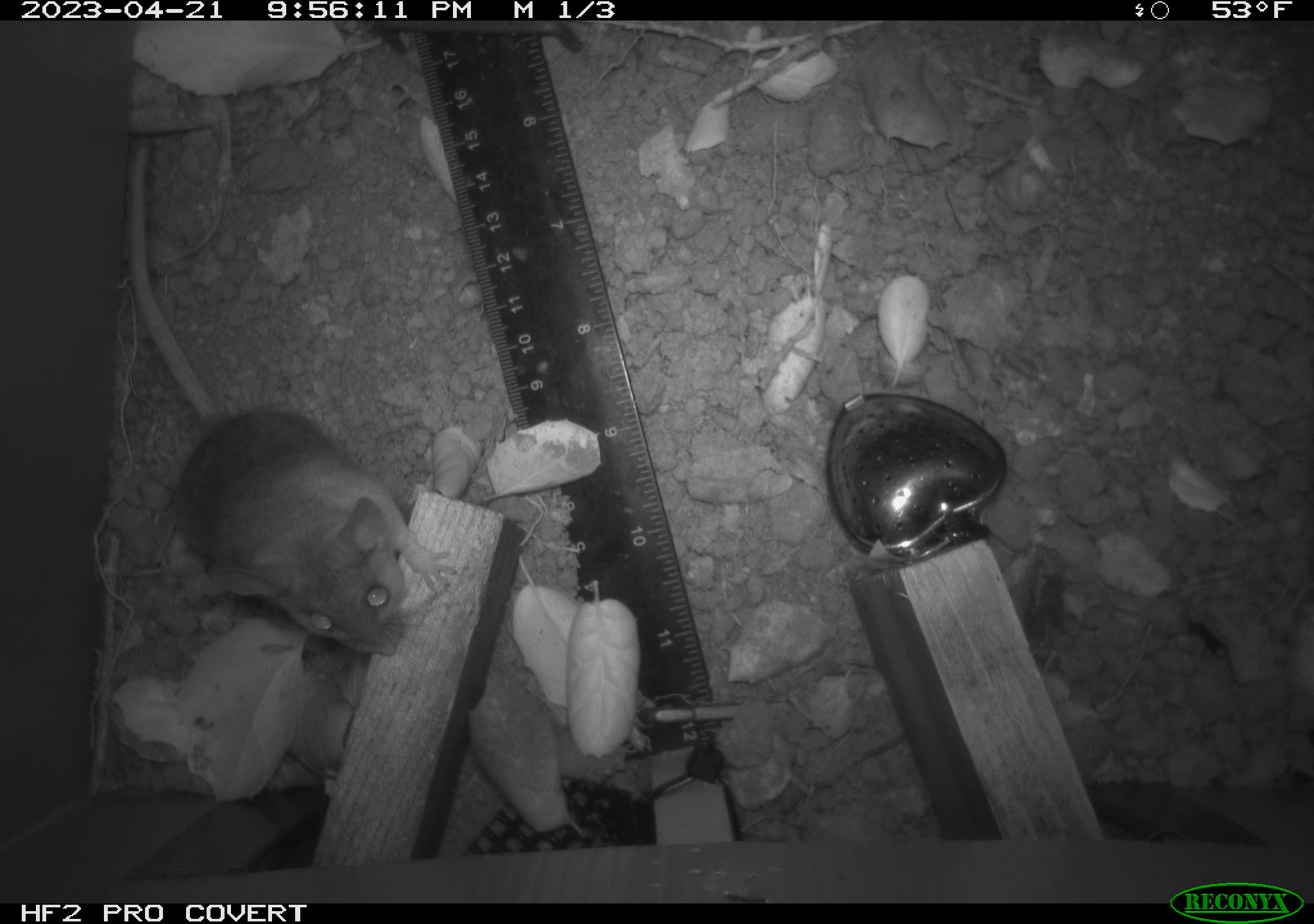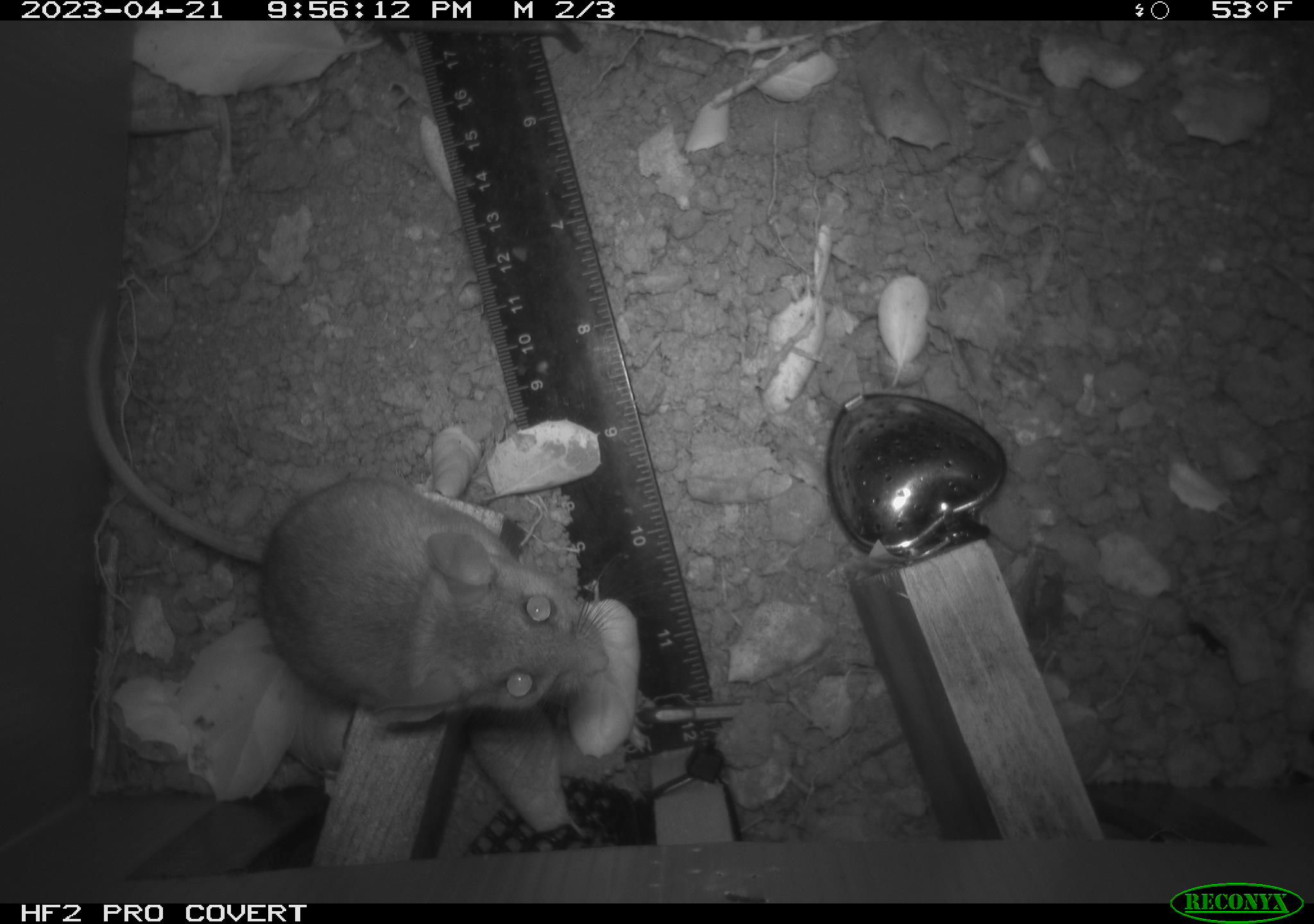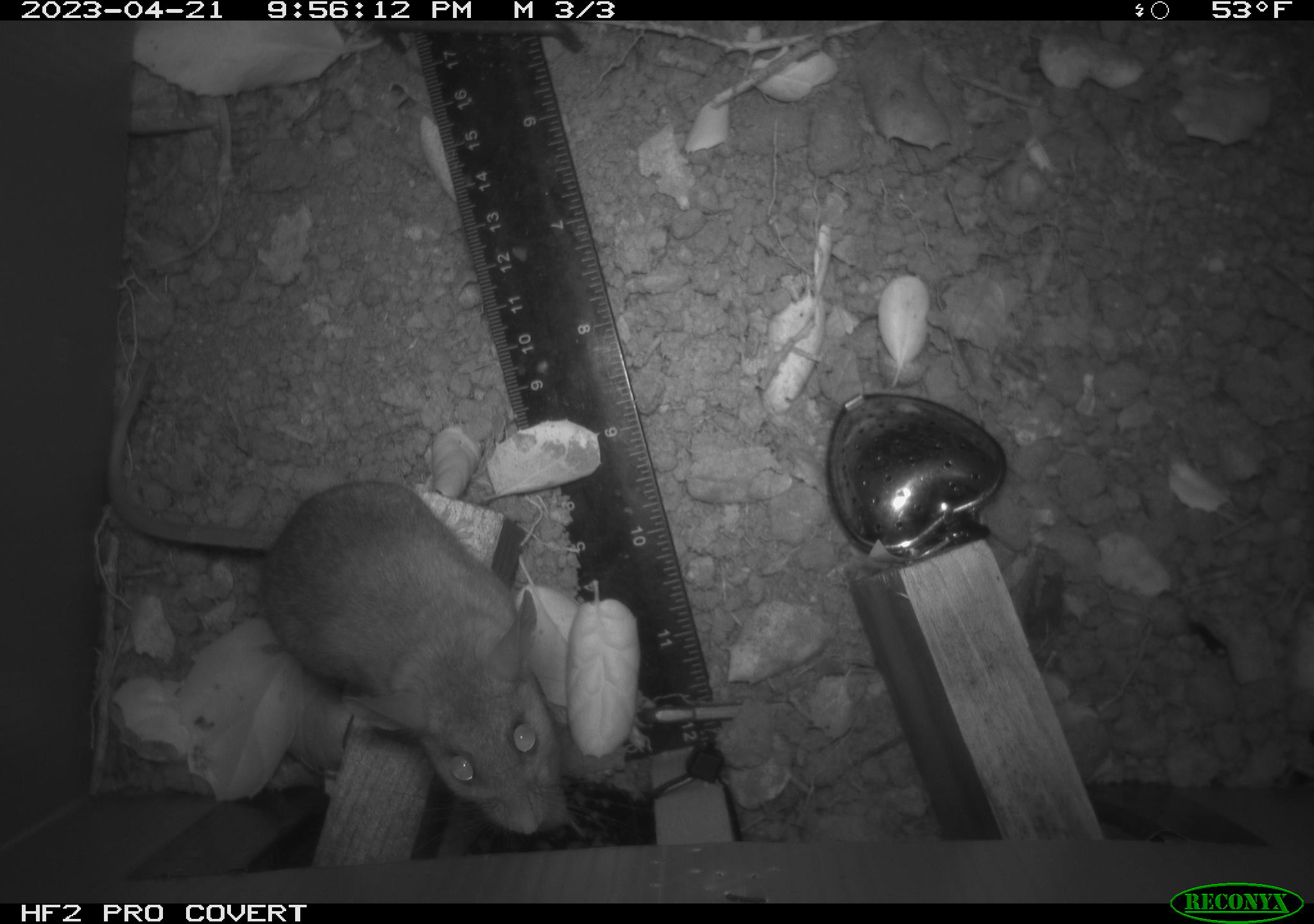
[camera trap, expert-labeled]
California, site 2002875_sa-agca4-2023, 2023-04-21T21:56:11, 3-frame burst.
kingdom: Animalia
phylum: Chordata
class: Mammalia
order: Rodentia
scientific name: Rodentia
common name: mouse species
Mouse species (Rodentia).